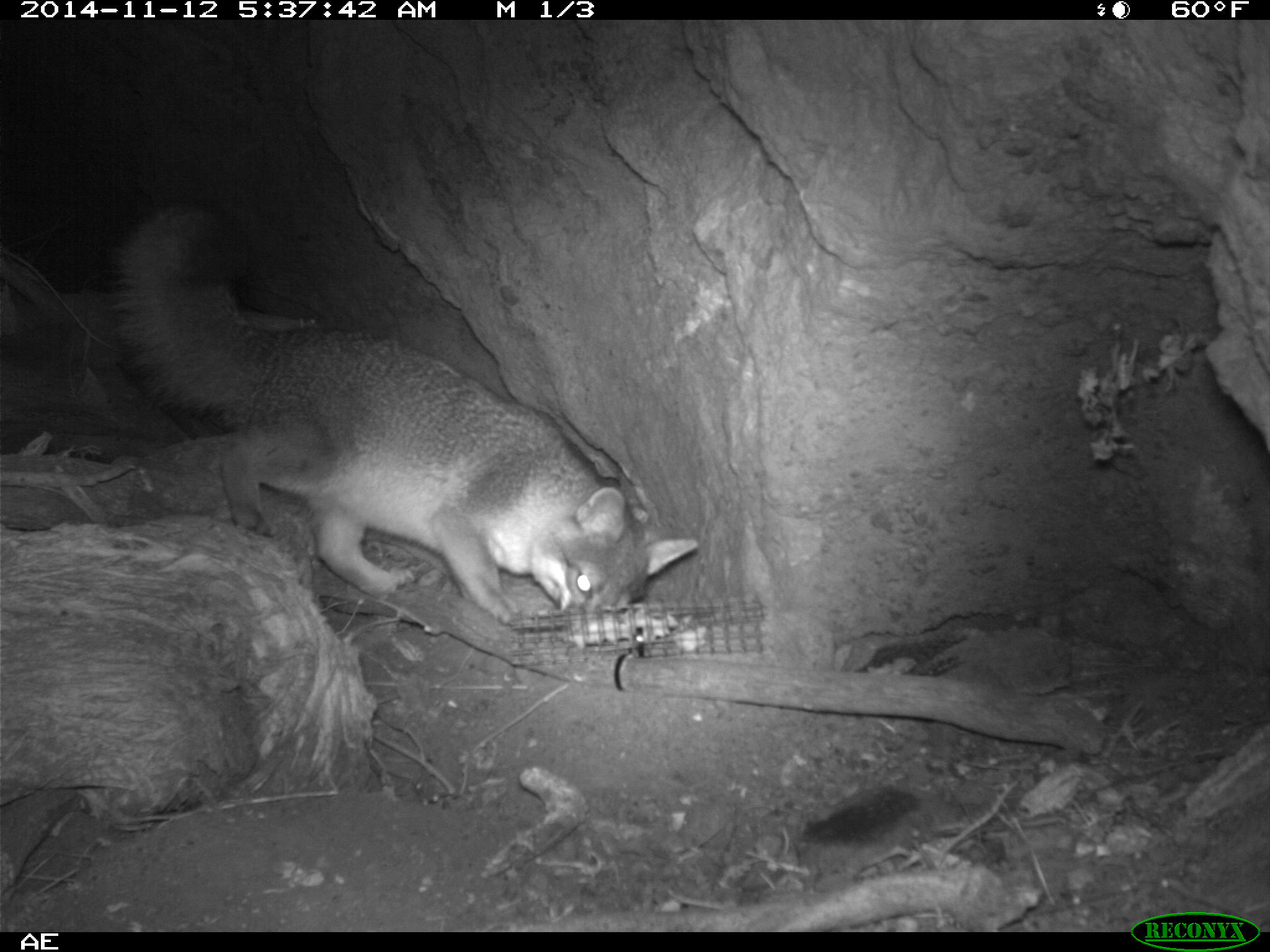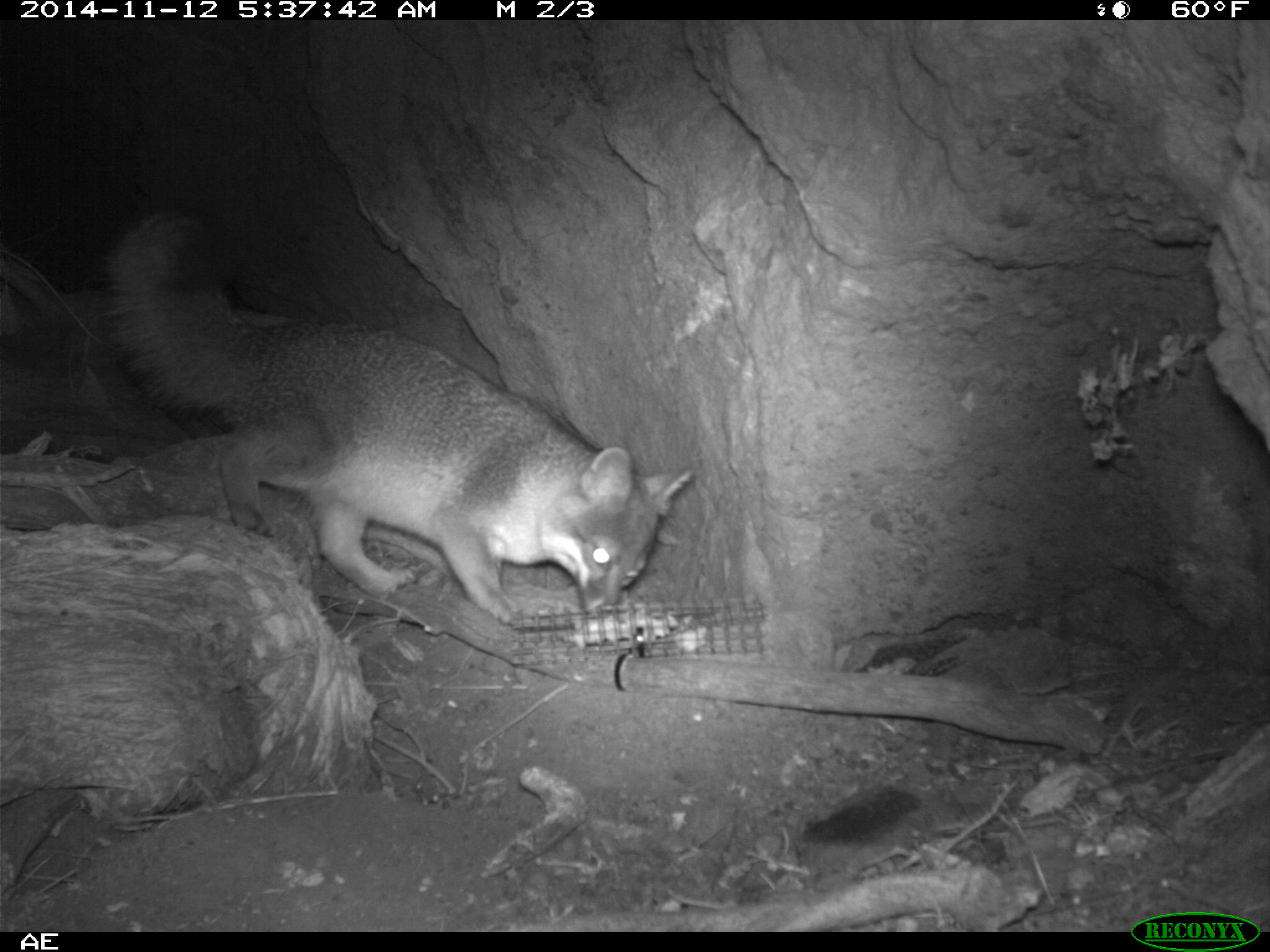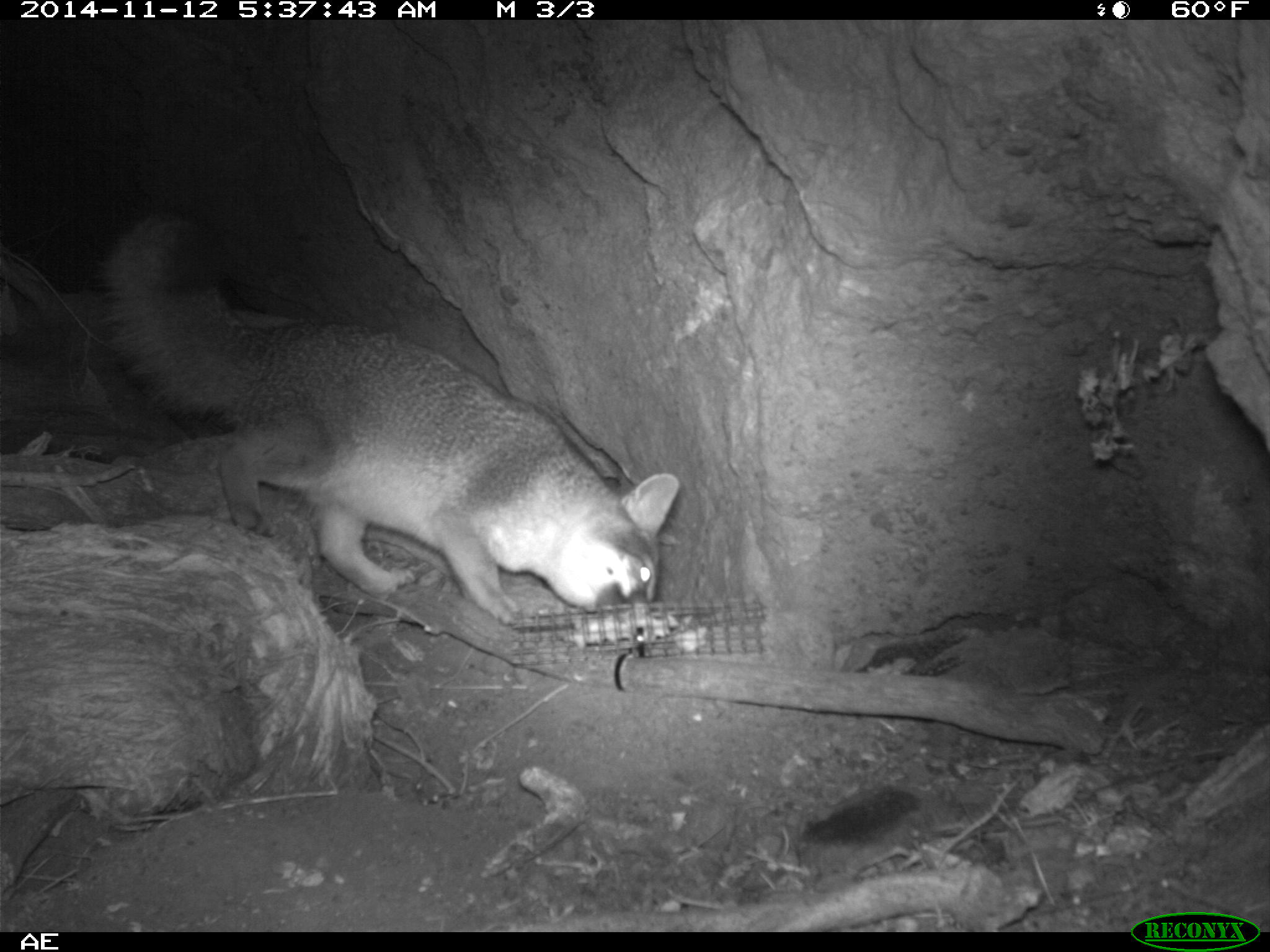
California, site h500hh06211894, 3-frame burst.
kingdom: Animalia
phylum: Chordata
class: Mammalia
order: Carnivora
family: Canidae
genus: Urocyon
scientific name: Urocyon littoralis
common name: island fox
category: fox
Fox (island fox) (Urocyon littoralis).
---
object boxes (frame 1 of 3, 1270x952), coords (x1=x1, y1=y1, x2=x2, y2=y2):
fox: (x1=110, y1=203, x2=698, y2=625)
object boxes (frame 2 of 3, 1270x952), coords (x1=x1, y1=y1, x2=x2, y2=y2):
fox: (x1=96, y1=208, x2=692, y2=622)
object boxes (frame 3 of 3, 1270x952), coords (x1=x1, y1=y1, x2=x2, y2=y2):
fox: (x1=96, y1=203, x2=679, y2=626)